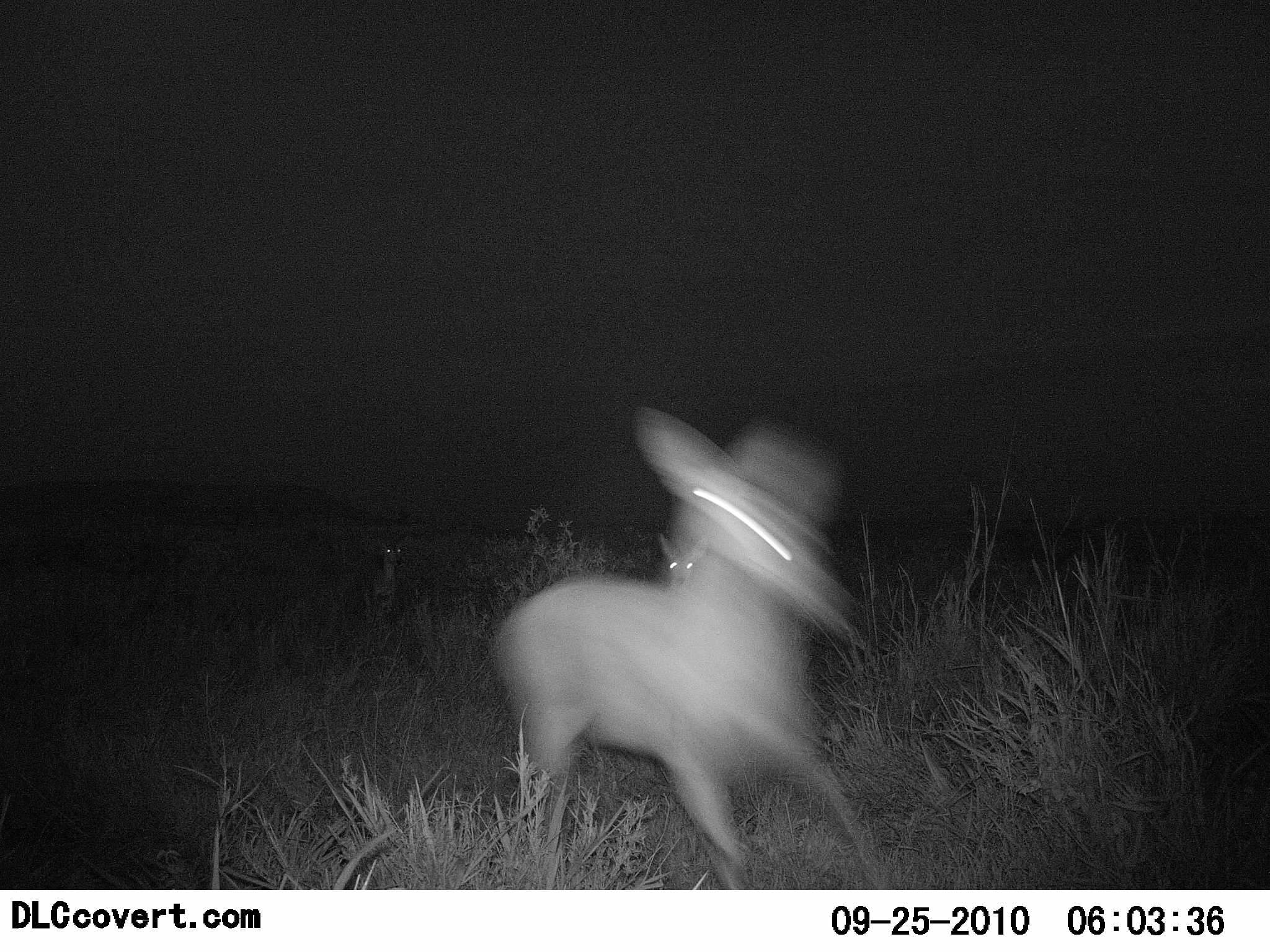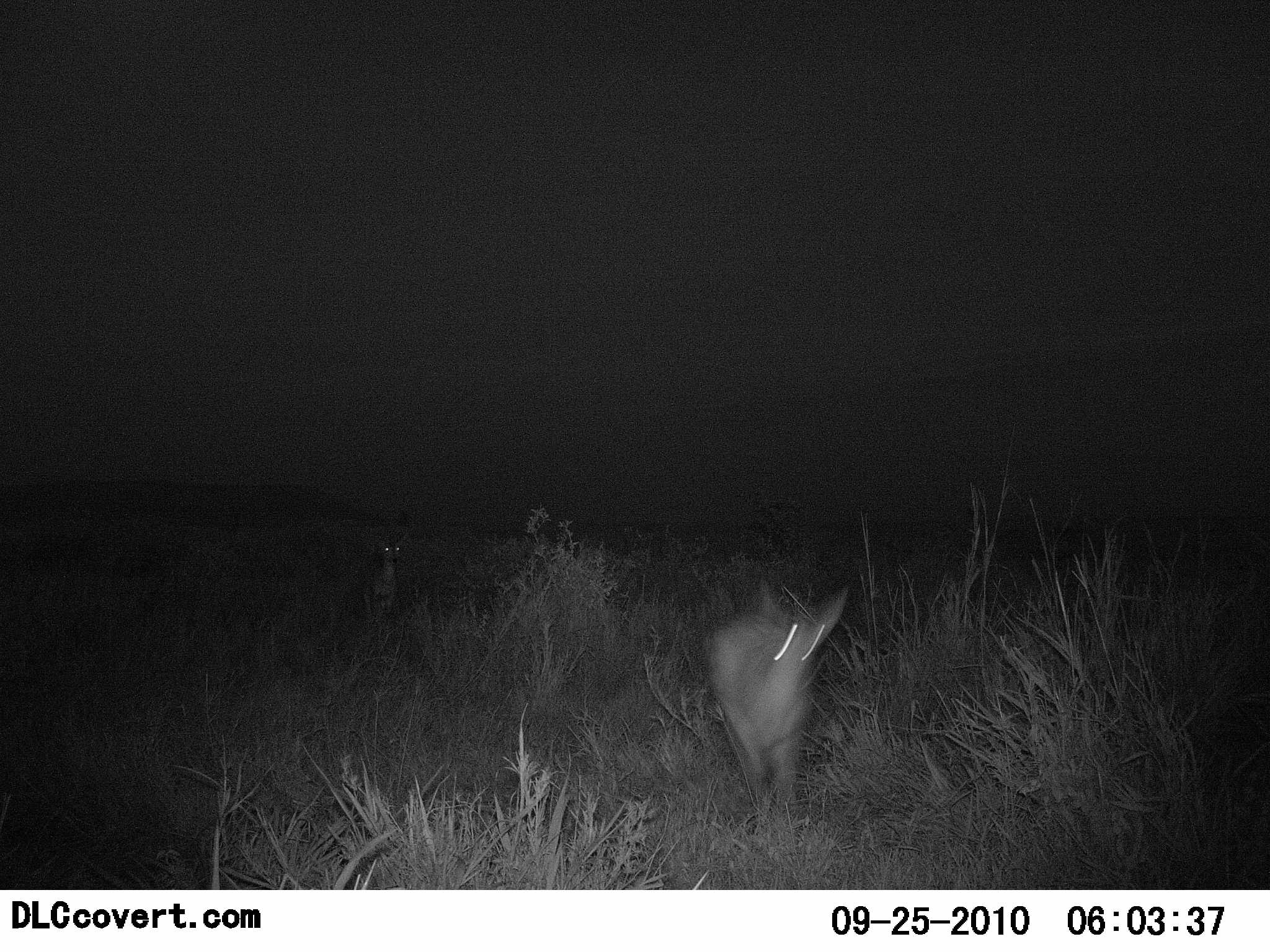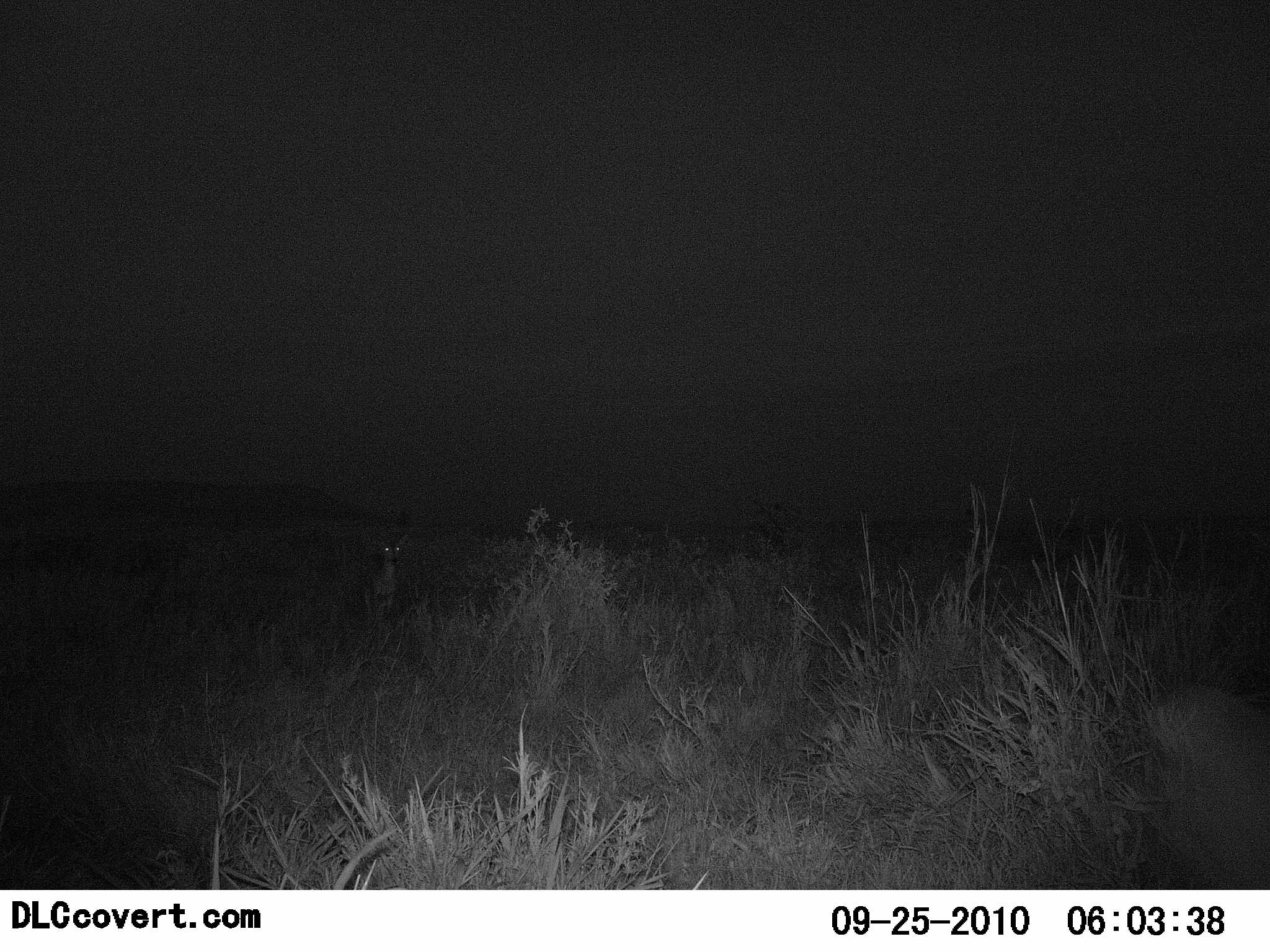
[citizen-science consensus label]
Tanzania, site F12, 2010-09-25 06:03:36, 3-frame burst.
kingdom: Animalia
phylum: Chordata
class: Mammalia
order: Artiodactyla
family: Bovidae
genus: Madoqua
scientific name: Madoqua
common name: dikdik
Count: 1.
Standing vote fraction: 11%.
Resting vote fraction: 0%.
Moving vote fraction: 100%.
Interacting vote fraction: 0%.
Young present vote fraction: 0%.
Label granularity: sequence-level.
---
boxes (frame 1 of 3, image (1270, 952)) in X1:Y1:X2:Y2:
animal: 488:407:886:891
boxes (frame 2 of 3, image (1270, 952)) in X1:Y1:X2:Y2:
animal: 702:581:850:821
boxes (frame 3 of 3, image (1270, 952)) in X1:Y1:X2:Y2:
animal: 1143:685:1270:890